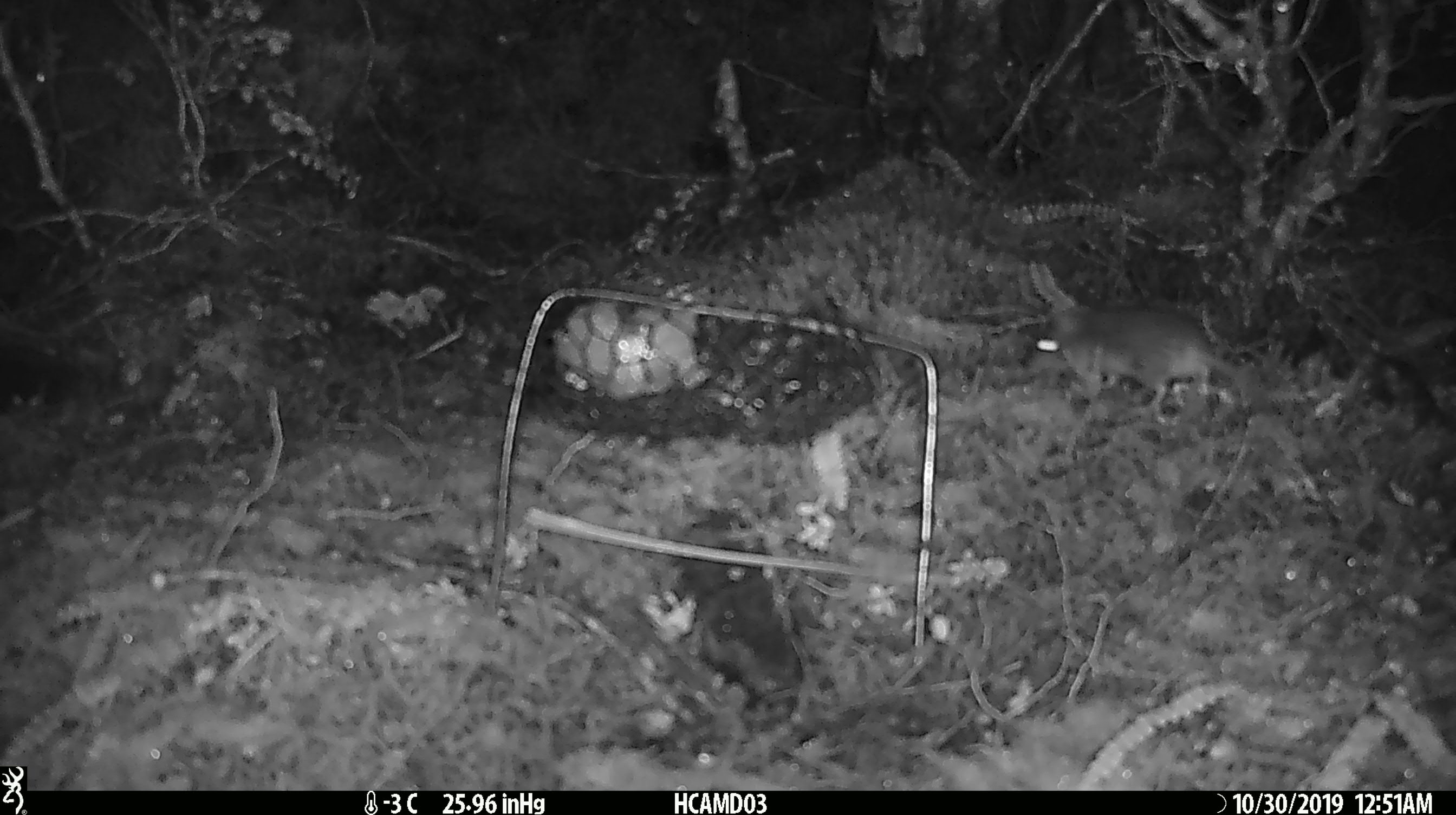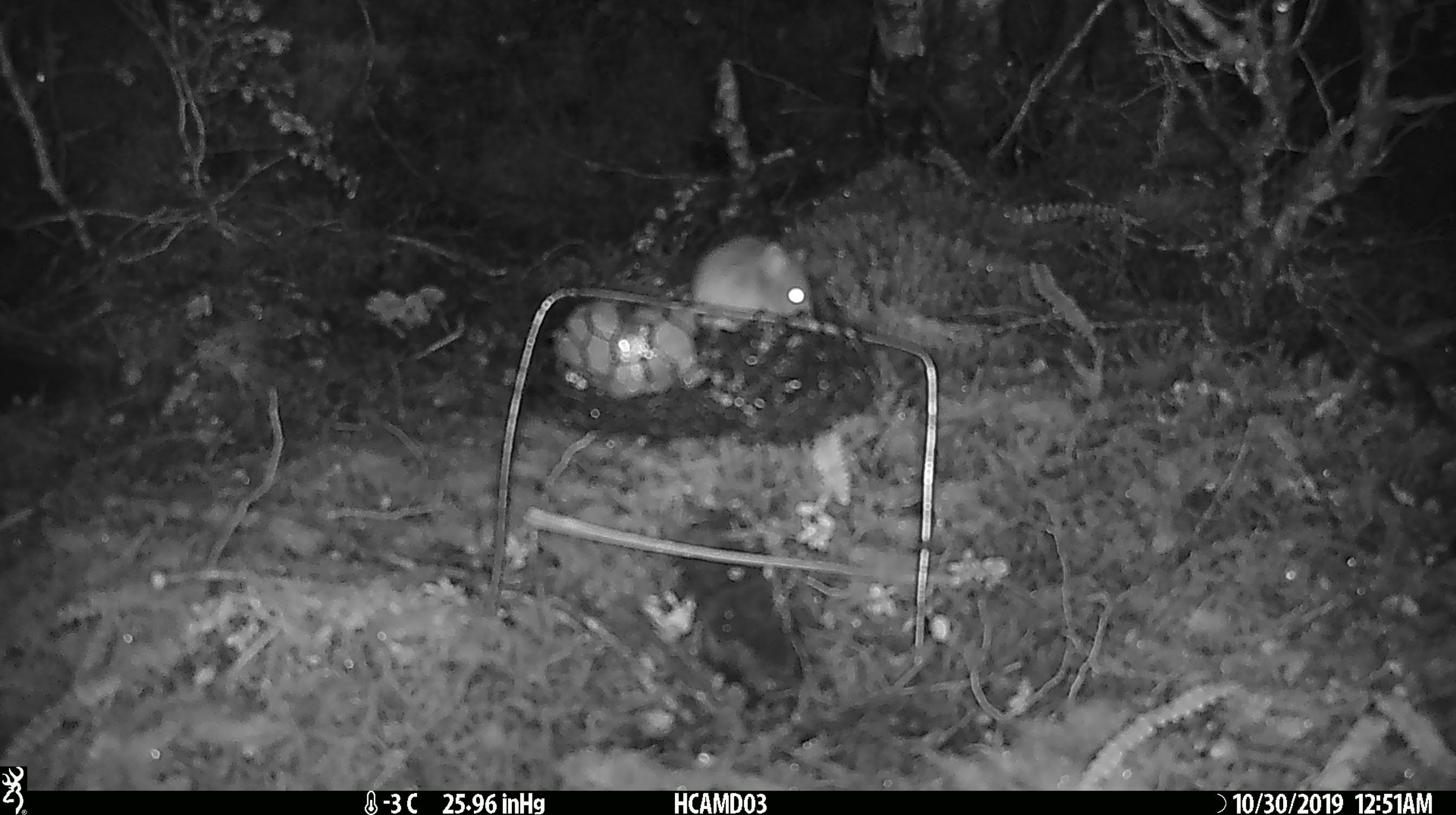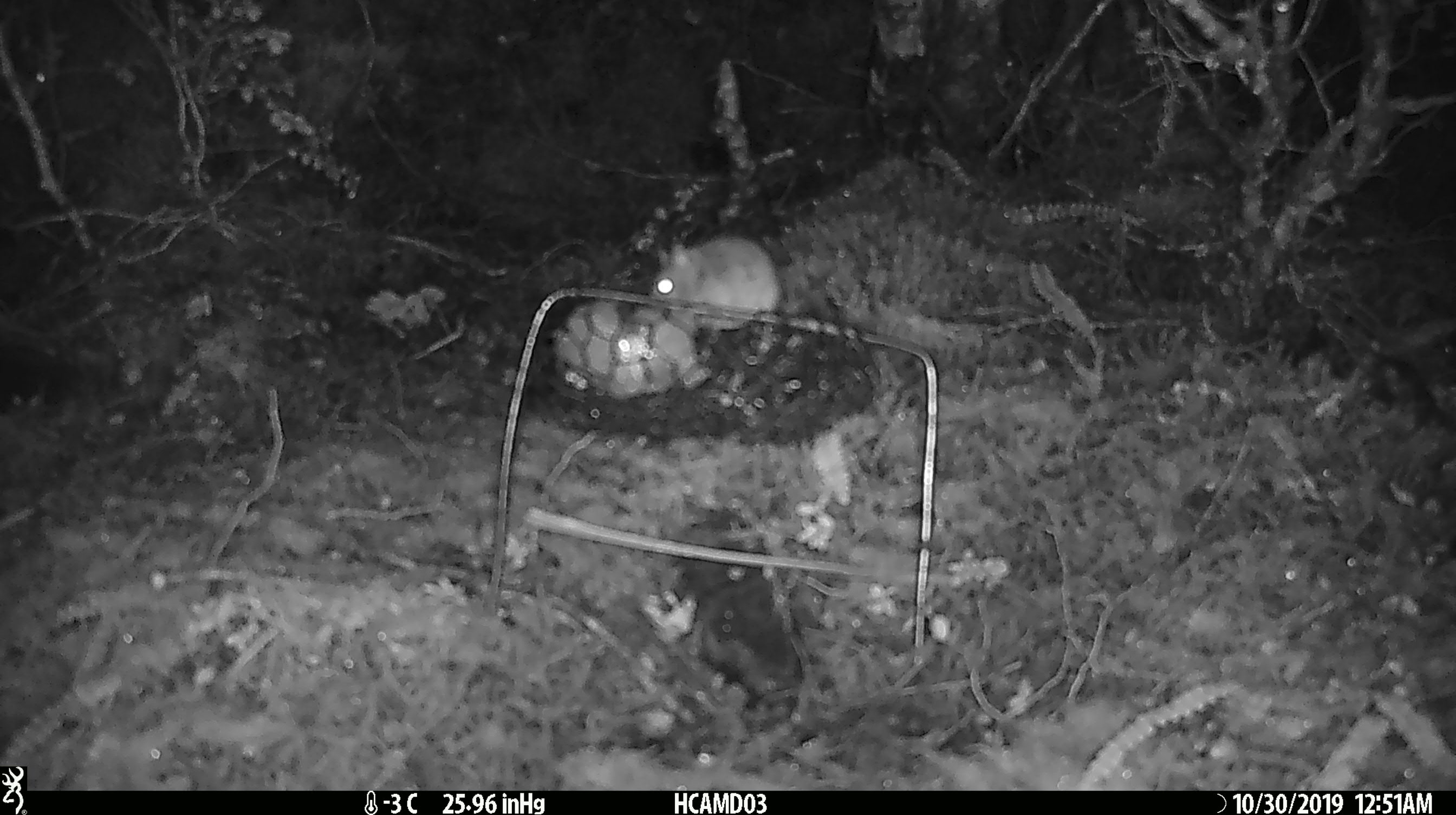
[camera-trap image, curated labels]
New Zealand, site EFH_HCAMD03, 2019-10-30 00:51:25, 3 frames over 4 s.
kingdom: Animalia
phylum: Chordata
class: Mammalia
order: Rodentia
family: Muridae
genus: Mus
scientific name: Mus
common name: mouse